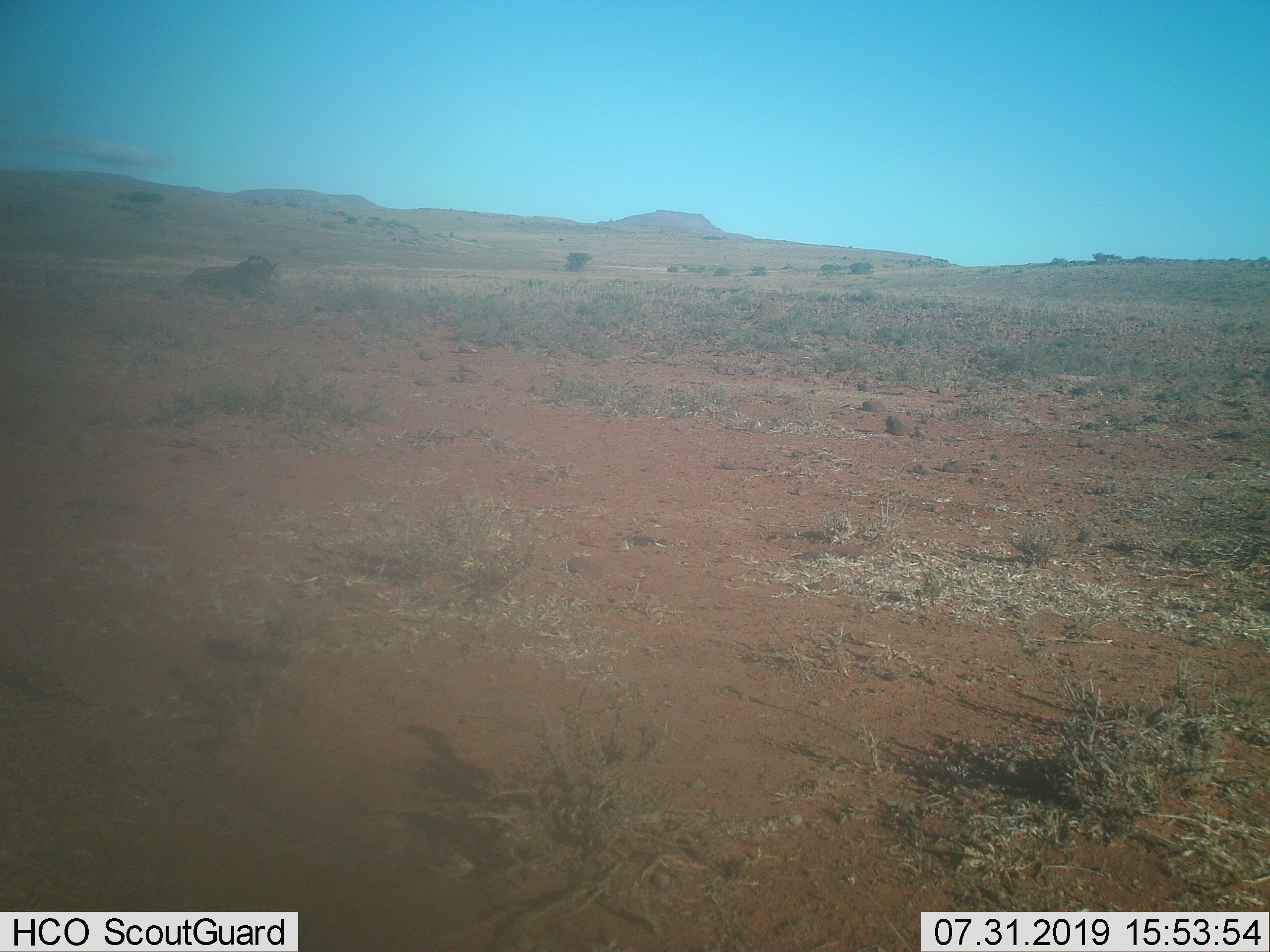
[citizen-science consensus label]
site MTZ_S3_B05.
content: unidentified animal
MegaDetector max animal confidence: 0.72